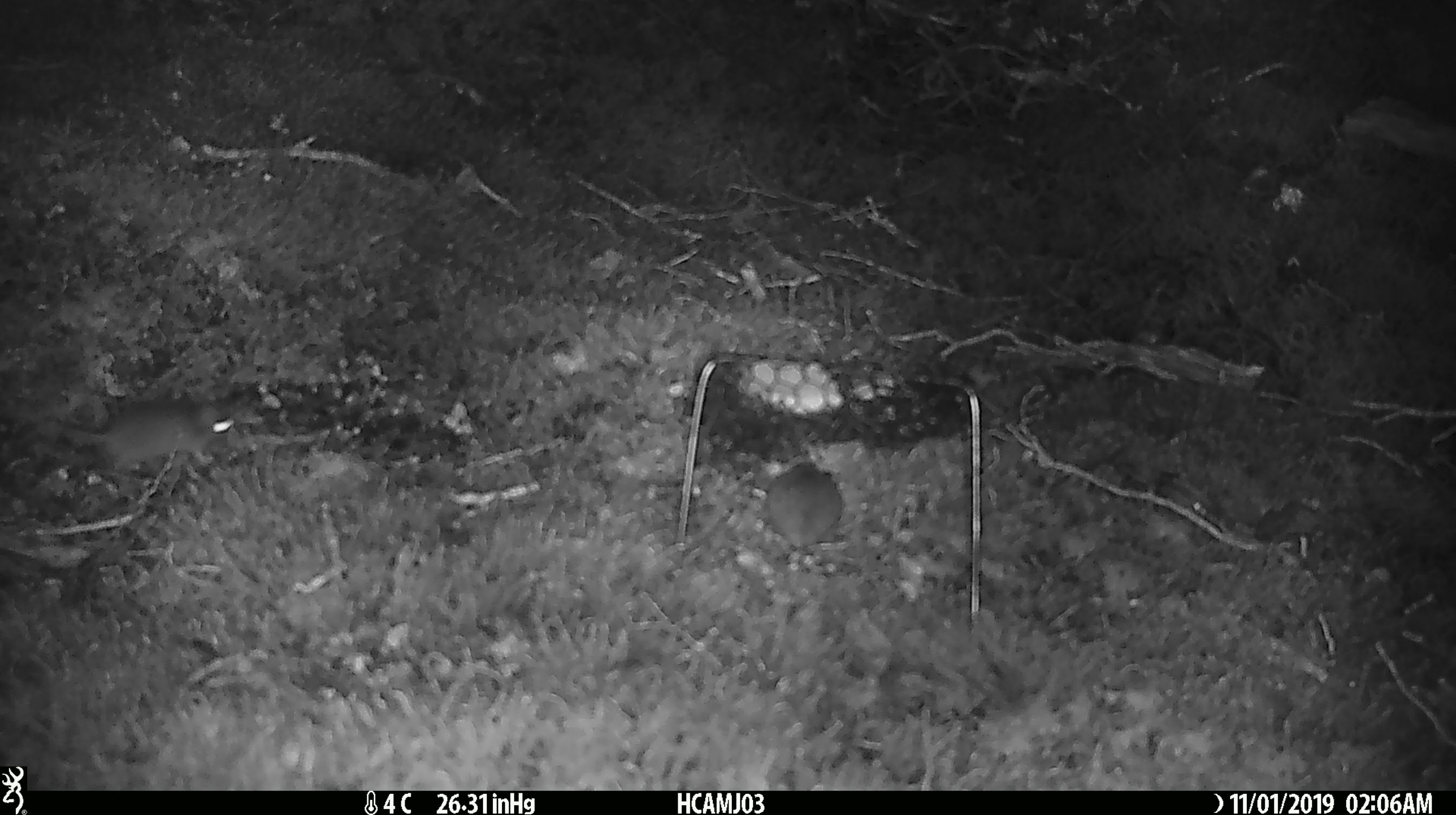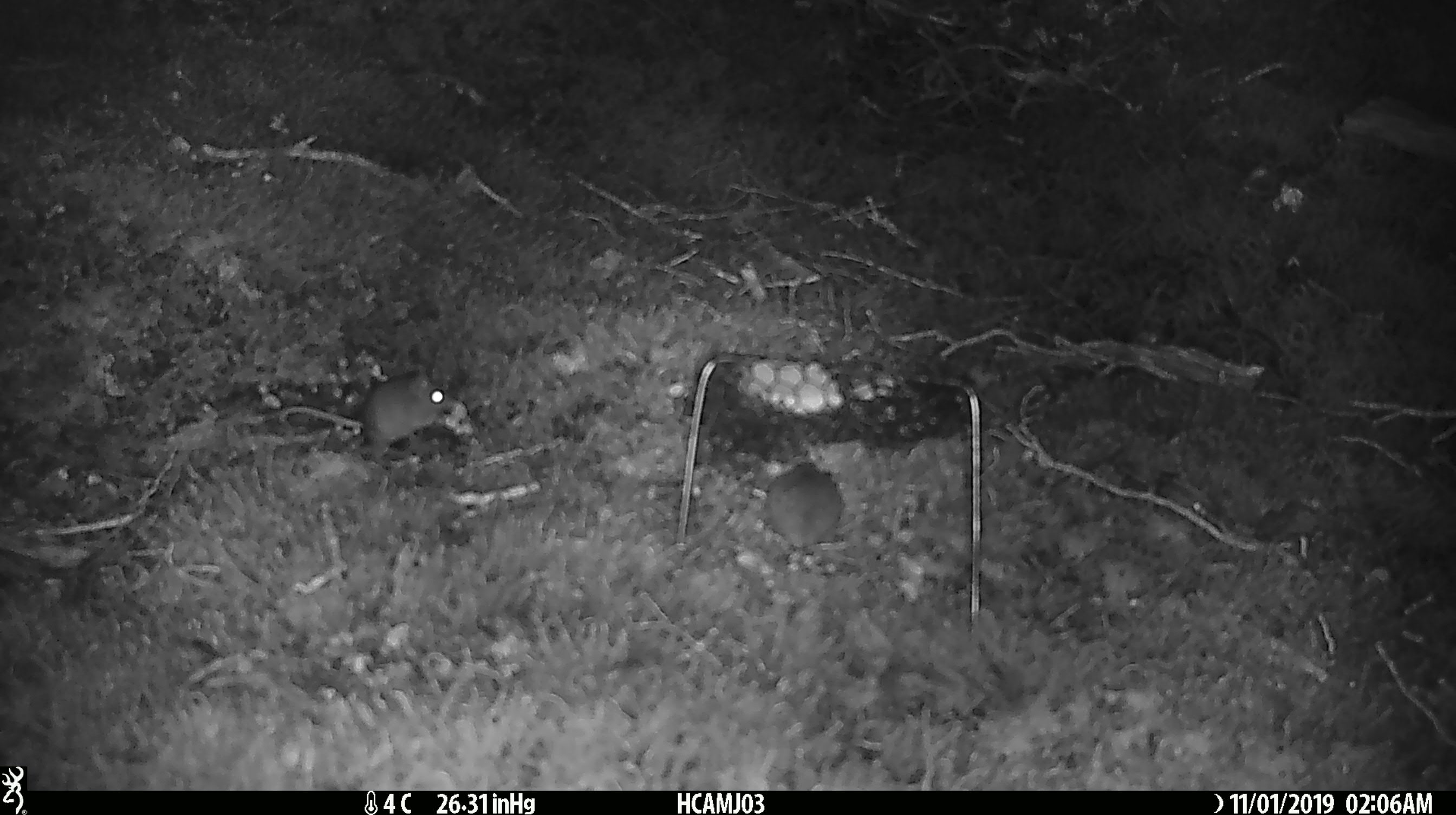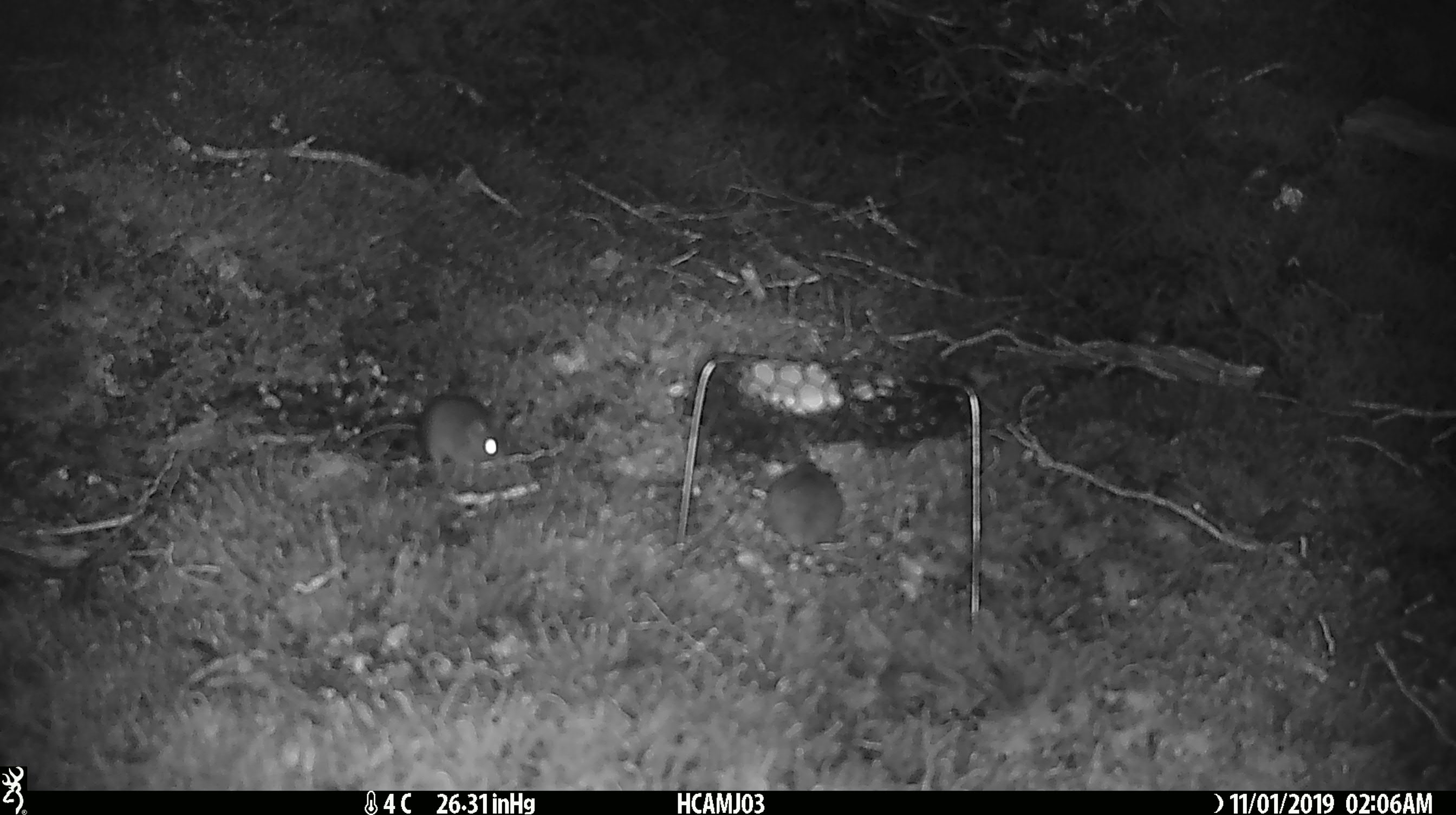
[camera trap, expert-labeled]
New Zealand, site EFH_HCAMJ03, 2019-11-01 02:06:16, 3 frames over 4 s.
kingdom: Animalia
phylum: Chordata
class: Mammalia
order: Rodentia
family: Muridae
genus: Mus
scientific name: Mus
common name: mouse